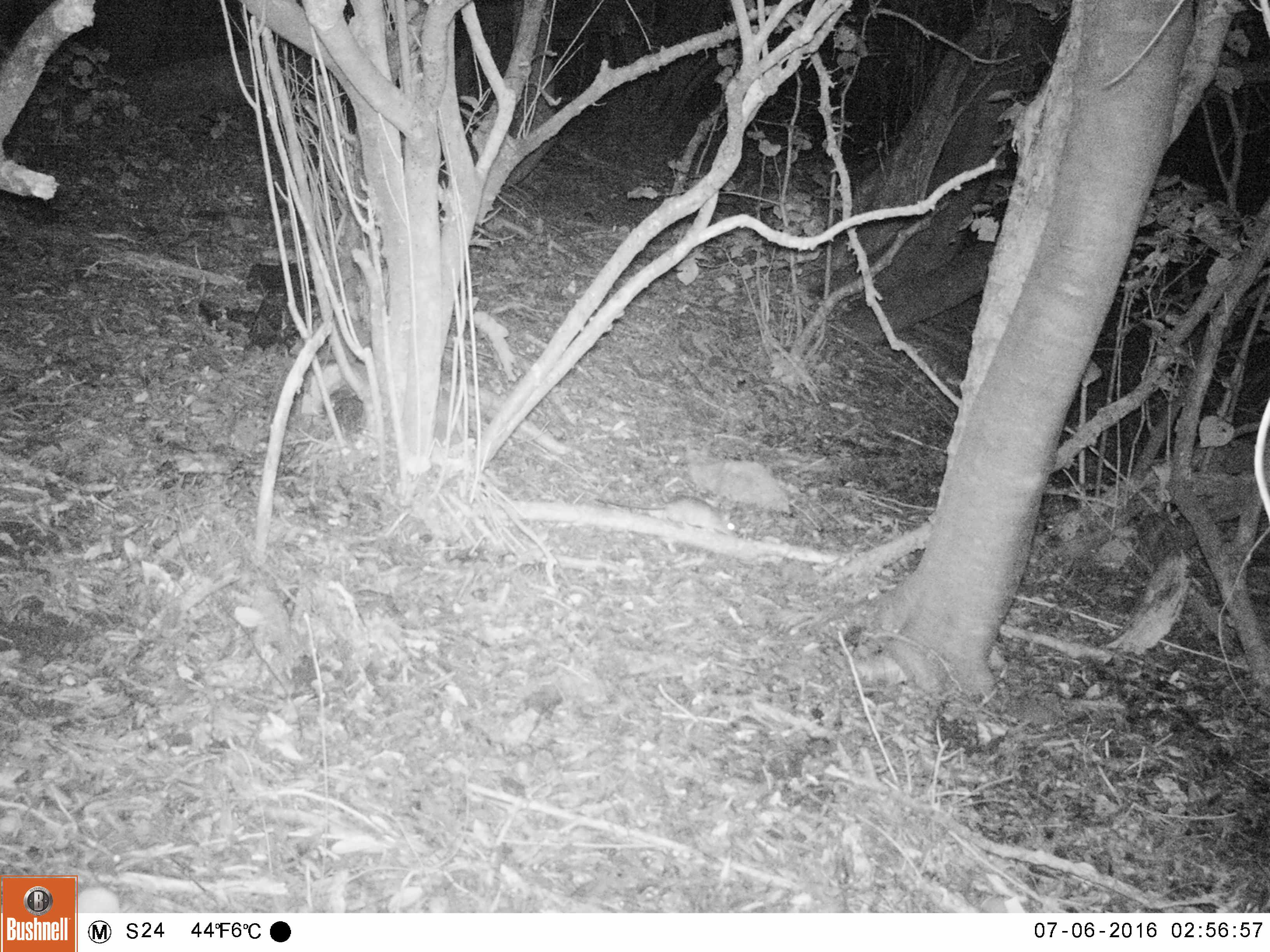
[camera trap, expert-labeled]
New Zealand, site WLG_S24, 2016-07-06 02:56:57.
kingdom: Animalia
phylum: Chordata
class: Mammalia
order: Rodentia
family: Muridae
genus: Rattus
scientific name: Rattus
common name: rat